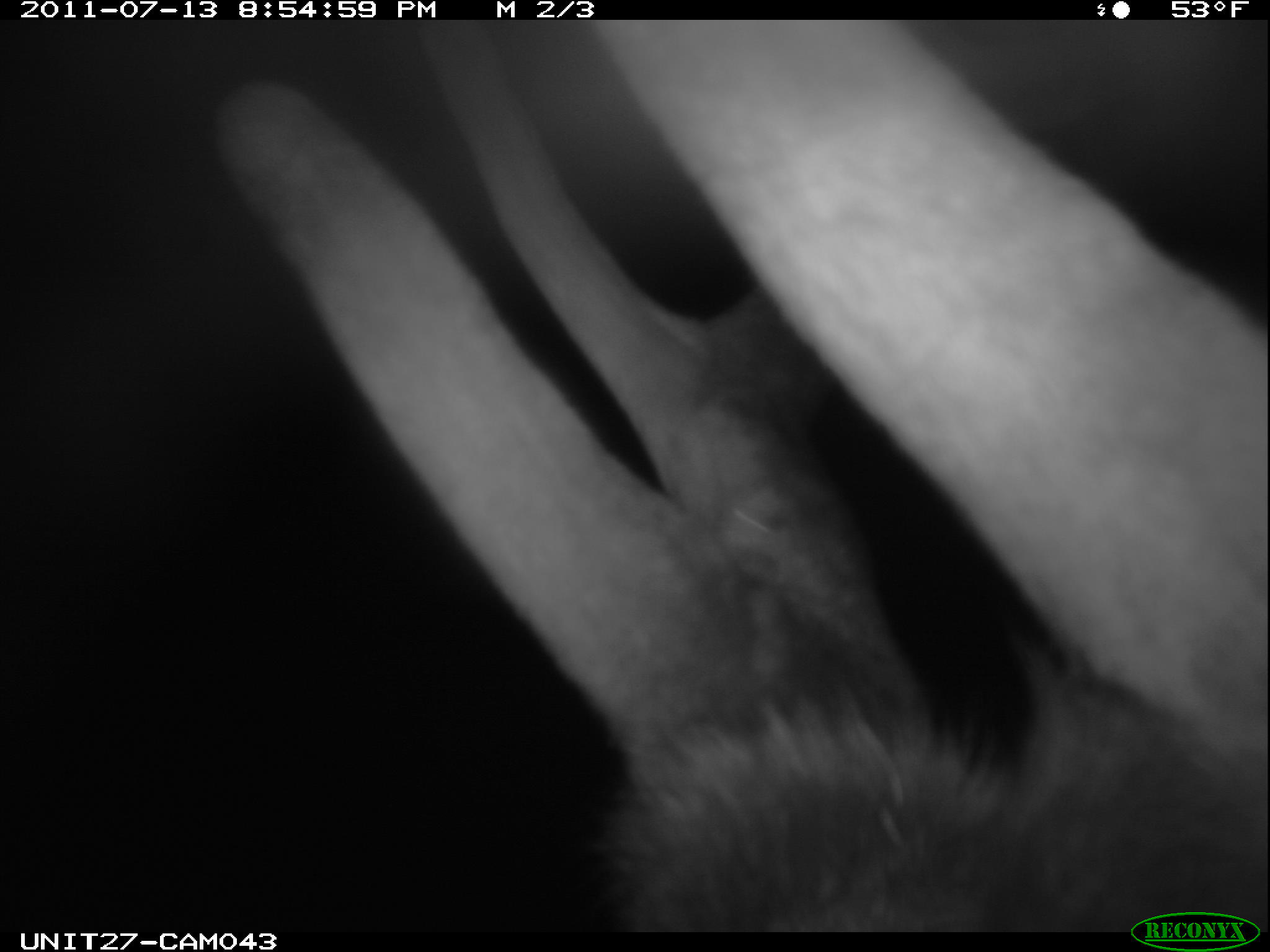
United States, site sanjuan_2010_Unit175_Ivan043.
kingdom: Animalia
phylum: Chordata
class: Mammalia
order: Artiodactyla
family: Cervidae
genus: Cervus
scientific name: Cervus elaphus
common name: red deer